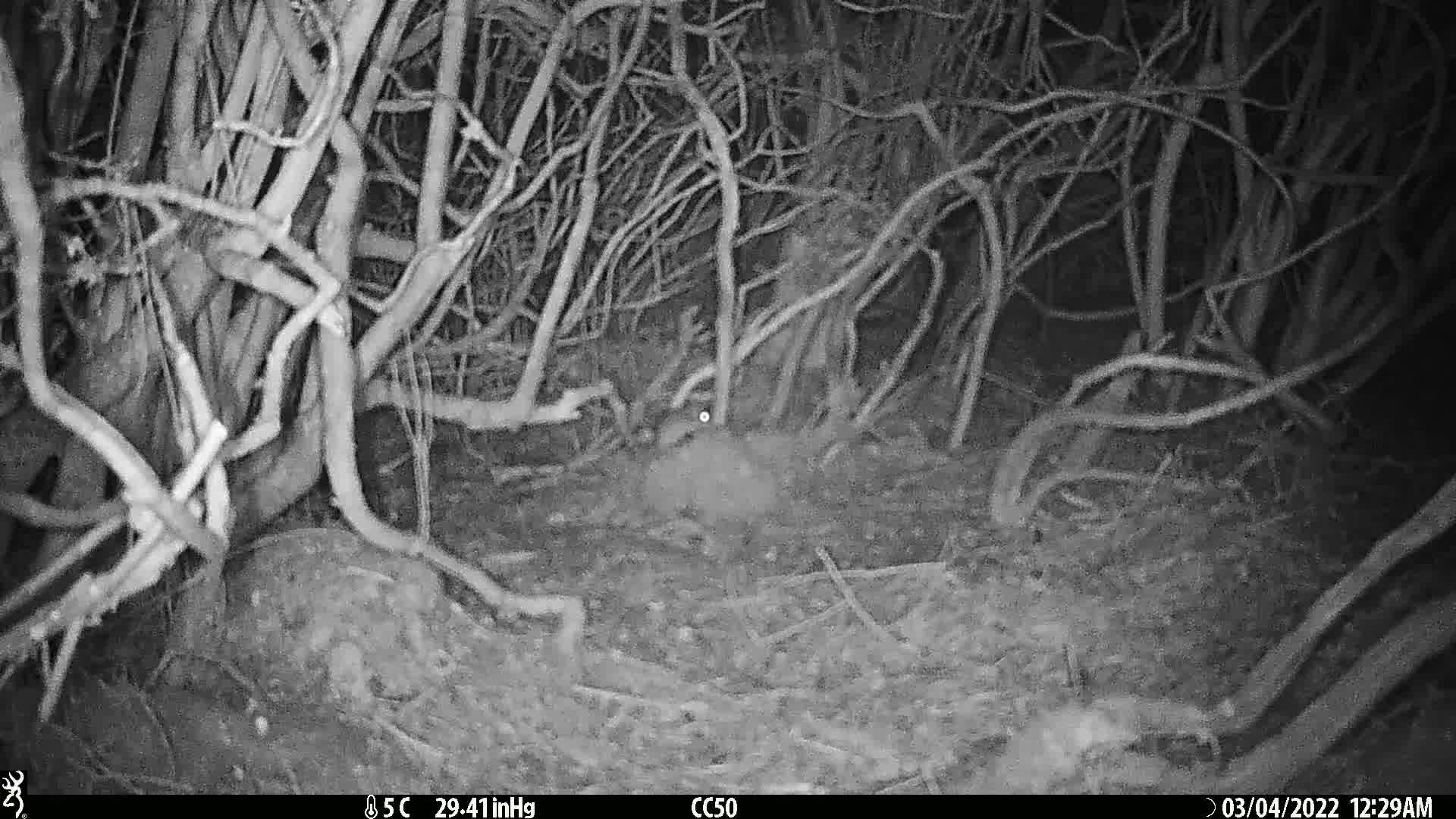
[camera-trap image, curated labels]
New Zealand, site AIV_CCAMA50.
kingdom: Animalia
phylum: Chordata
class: Mammalia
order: Rodentia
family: Muridae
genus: Mus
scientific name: Mus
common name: mouse